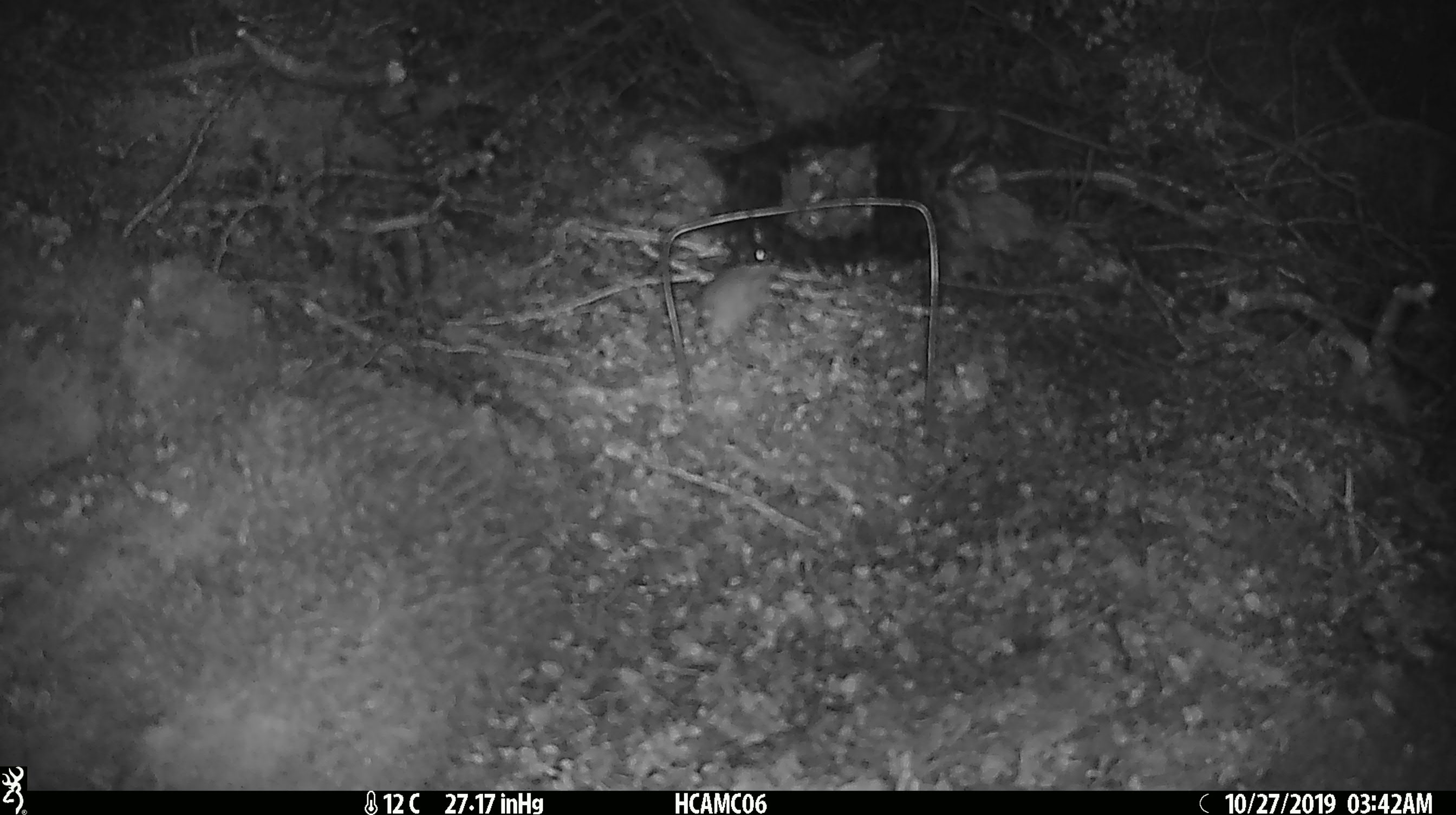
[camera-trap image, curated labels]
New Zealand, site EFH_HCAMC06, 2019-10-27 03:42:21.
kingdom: Animalia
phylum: Chordata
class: Mammalia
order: Rodentia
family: Muridae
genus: Mus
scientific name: Mus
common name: mouse